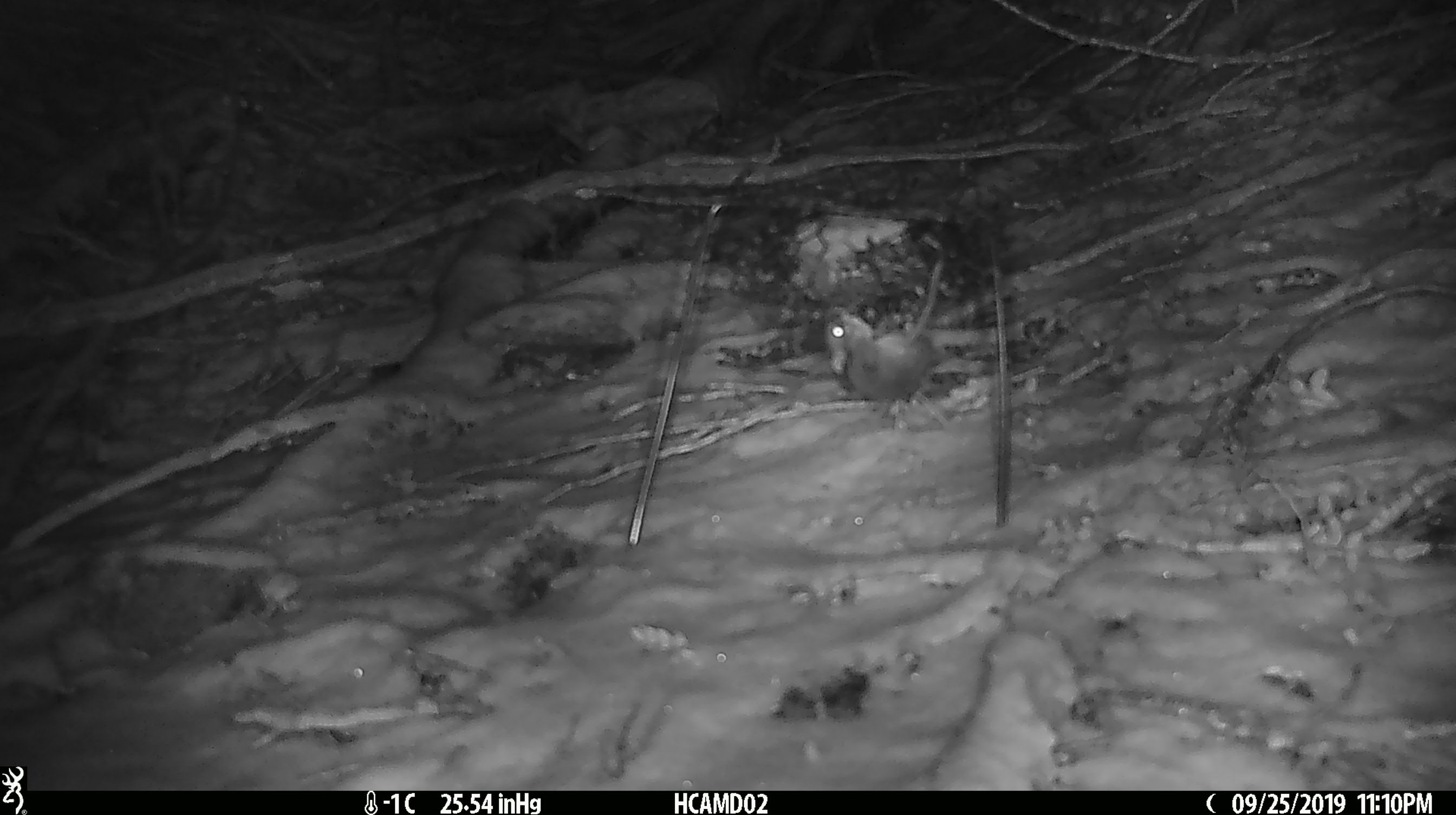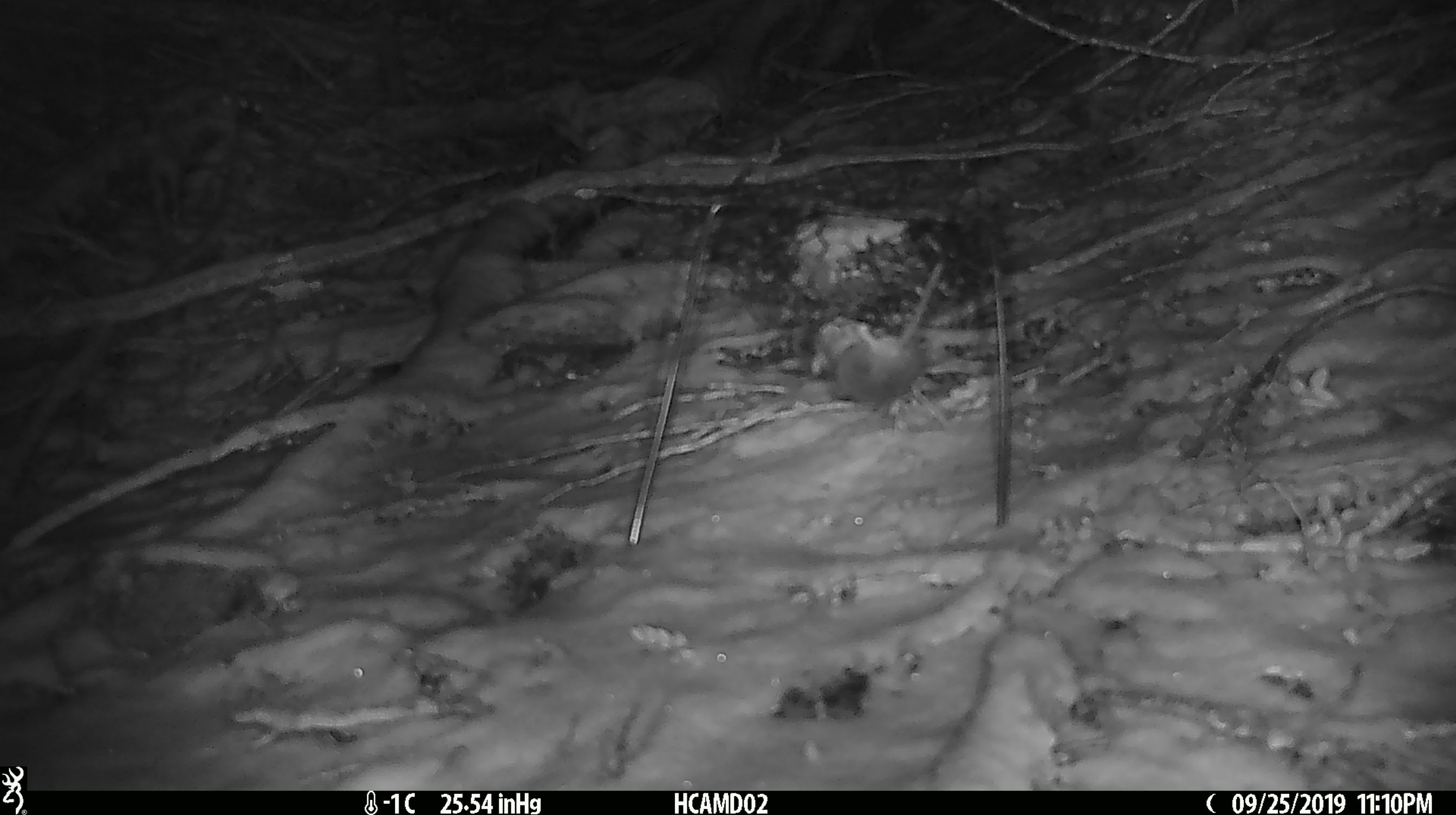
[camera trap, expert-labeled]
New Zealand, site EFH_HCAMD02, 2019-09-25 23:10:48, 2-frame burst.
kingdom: Animalia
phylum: Chordata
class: Mammalia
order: Rodentia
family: Muridae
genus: Mus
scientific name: Mus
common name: mouse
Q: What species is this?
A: Mouse (Mus).